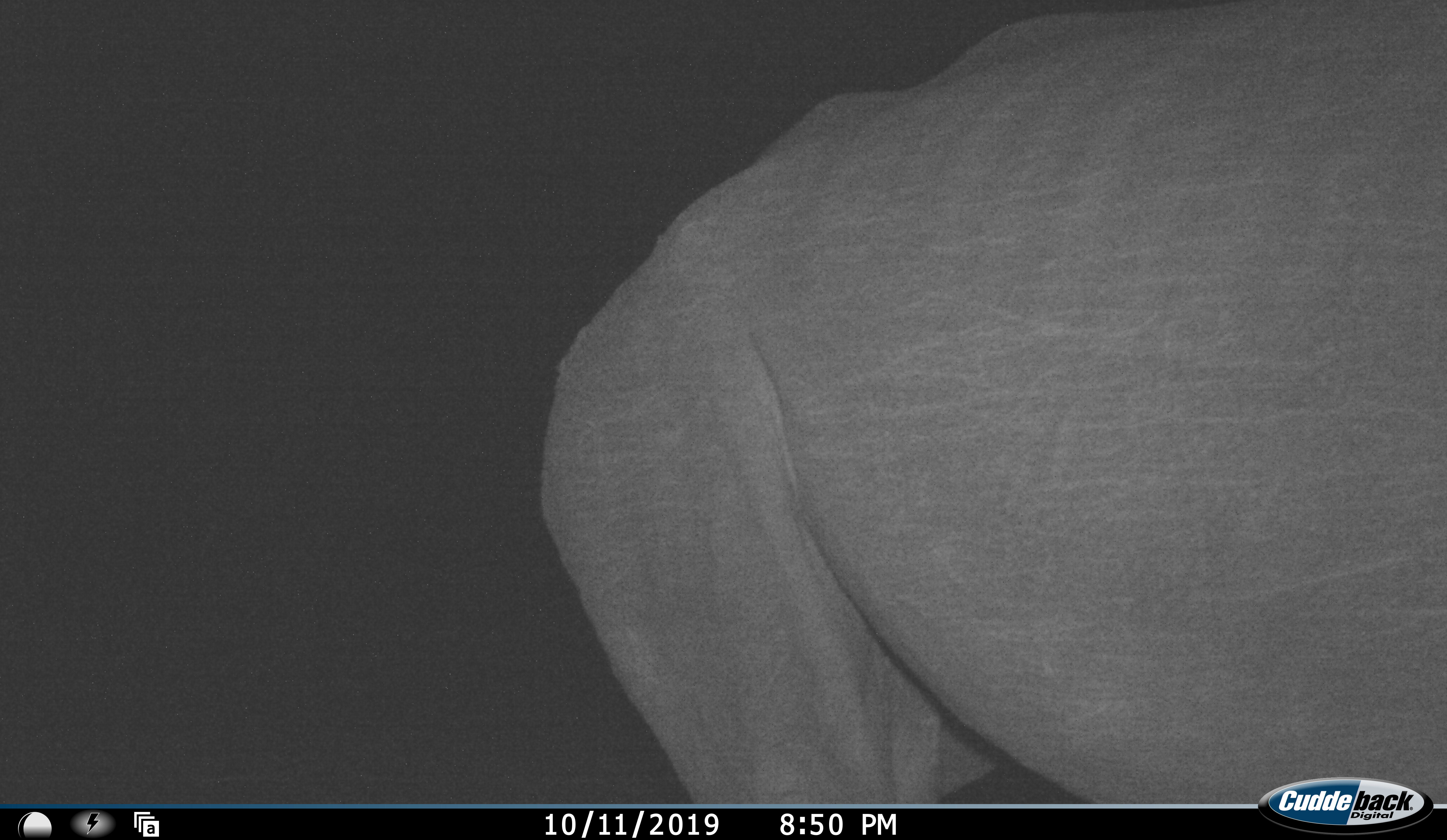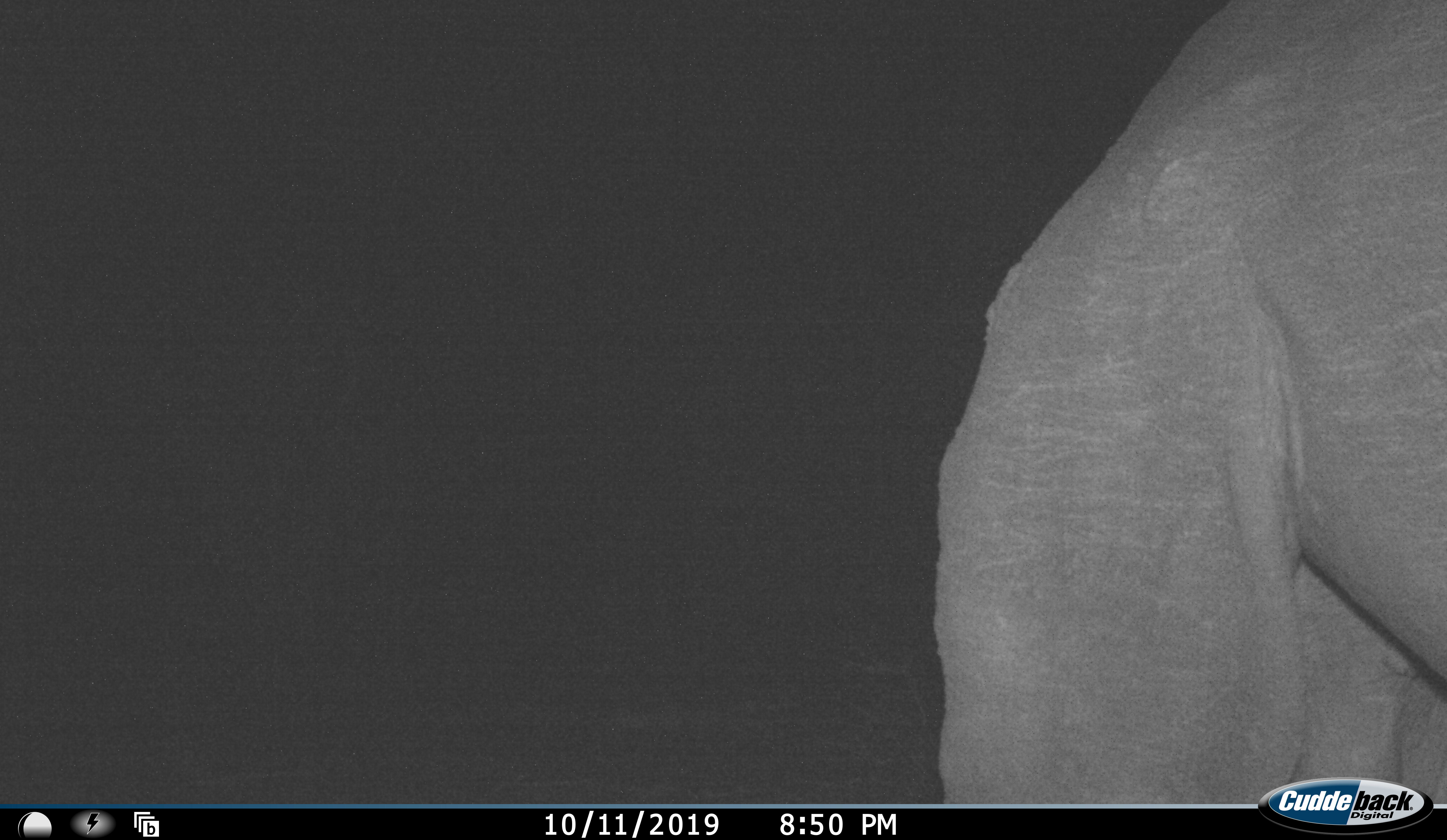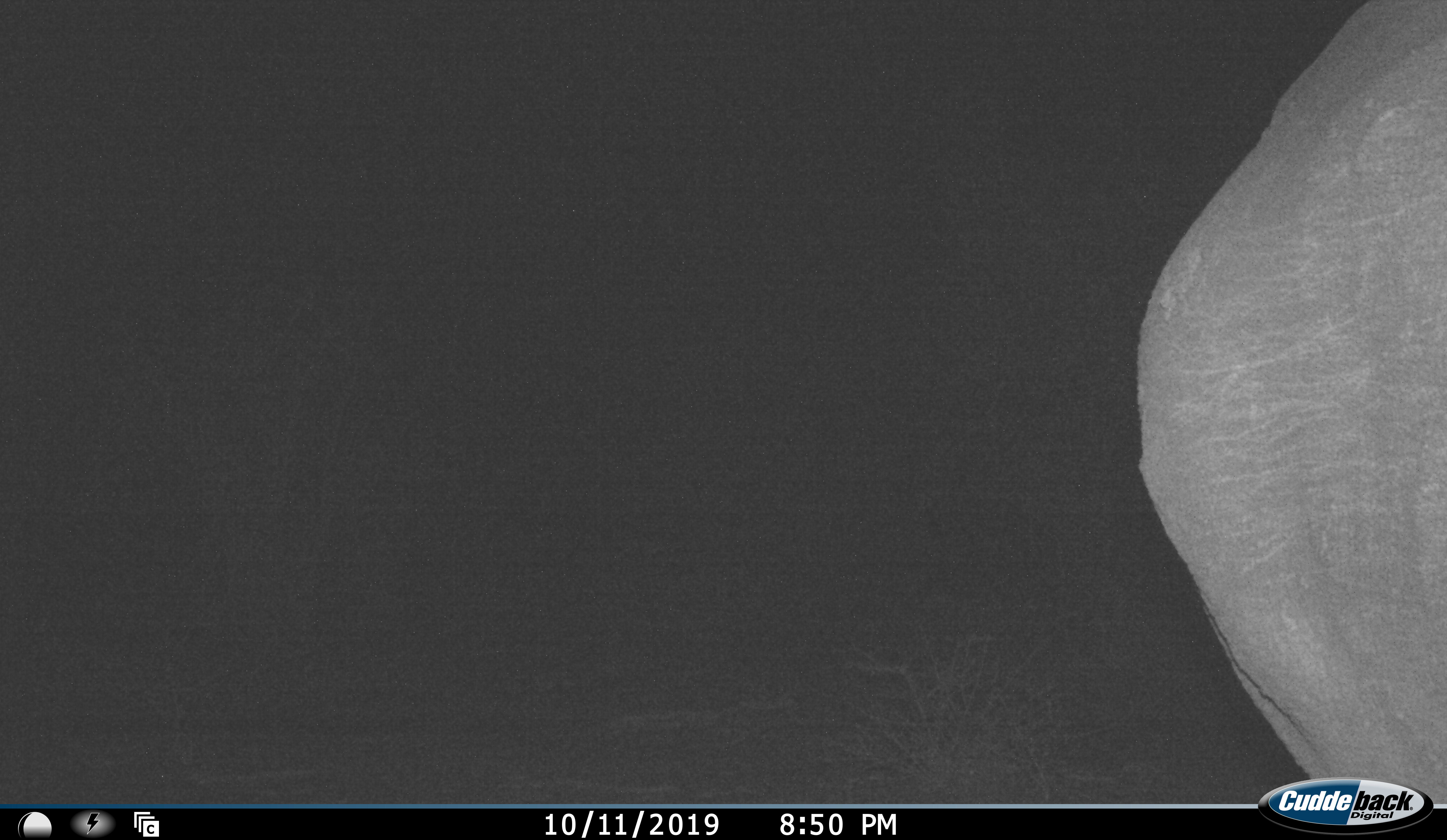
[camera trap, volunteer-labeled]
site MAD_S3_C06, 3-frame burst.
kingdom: Animalia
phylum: Chordata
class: Mammalia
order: Perissodactyla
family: Rhinocerotidae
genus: Ceratotherium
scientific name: Ceratotherium simum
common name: white rhinoceros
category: rhinoceroswhite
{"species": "rhinoceroswhite (white rhinoceros) (Ceratotherium simum)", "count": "1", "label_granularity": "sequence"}